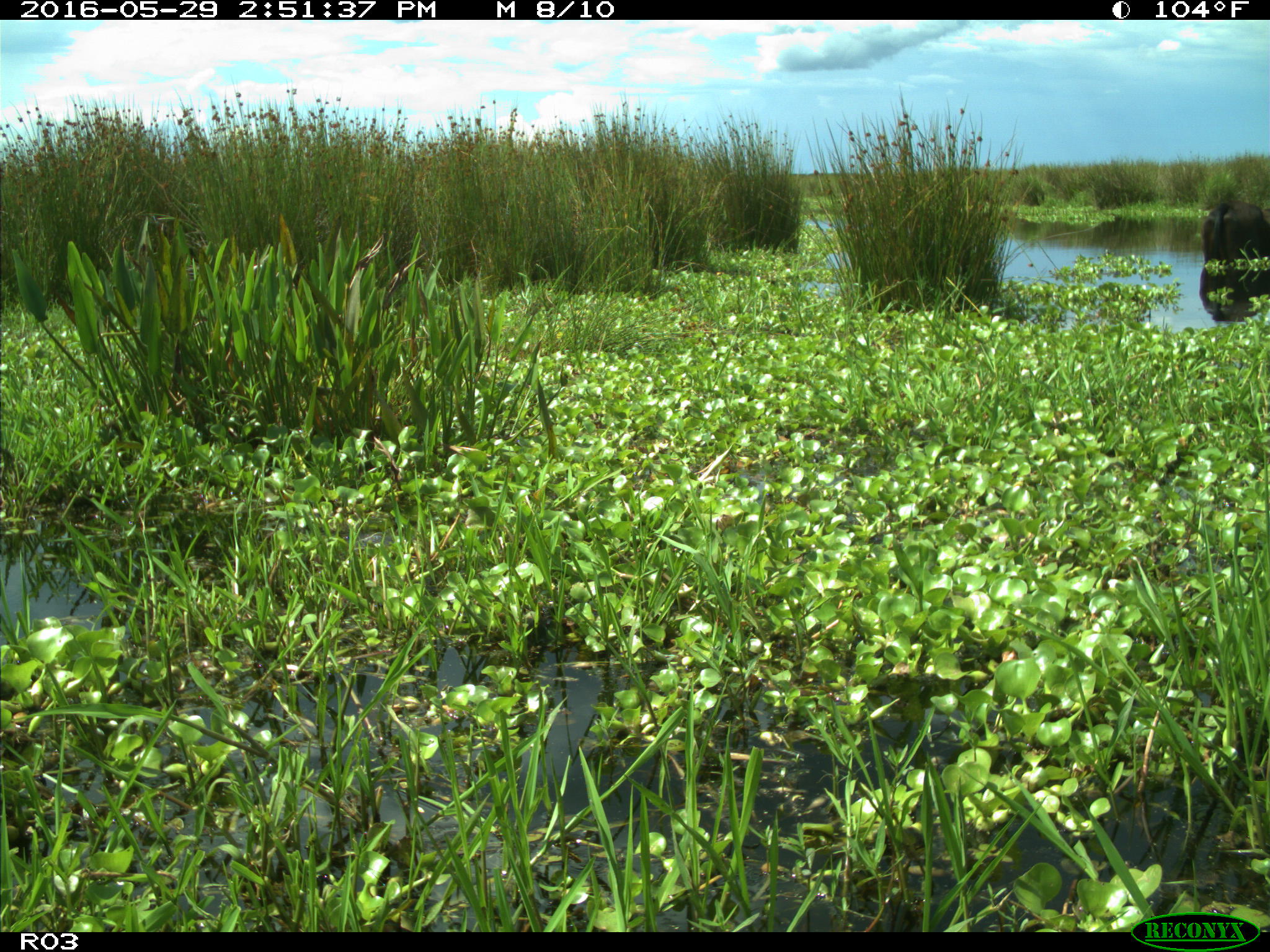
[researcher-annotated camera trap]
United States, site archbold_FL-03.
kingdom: Animalia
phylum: Chordata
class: Mammalia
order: Artiodactyla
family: Bovidae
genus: Bos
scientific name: Bos taurus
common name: domestic cow